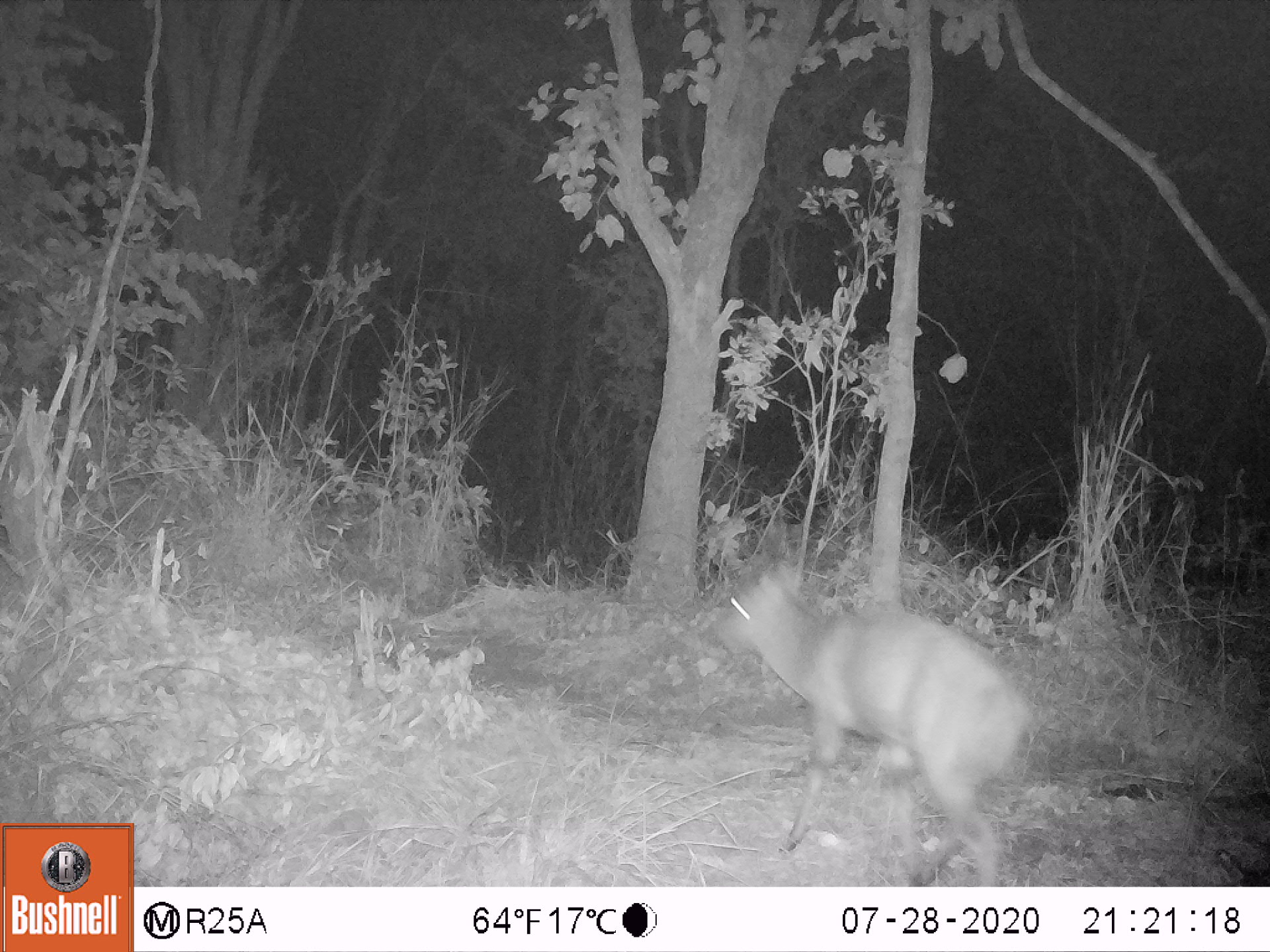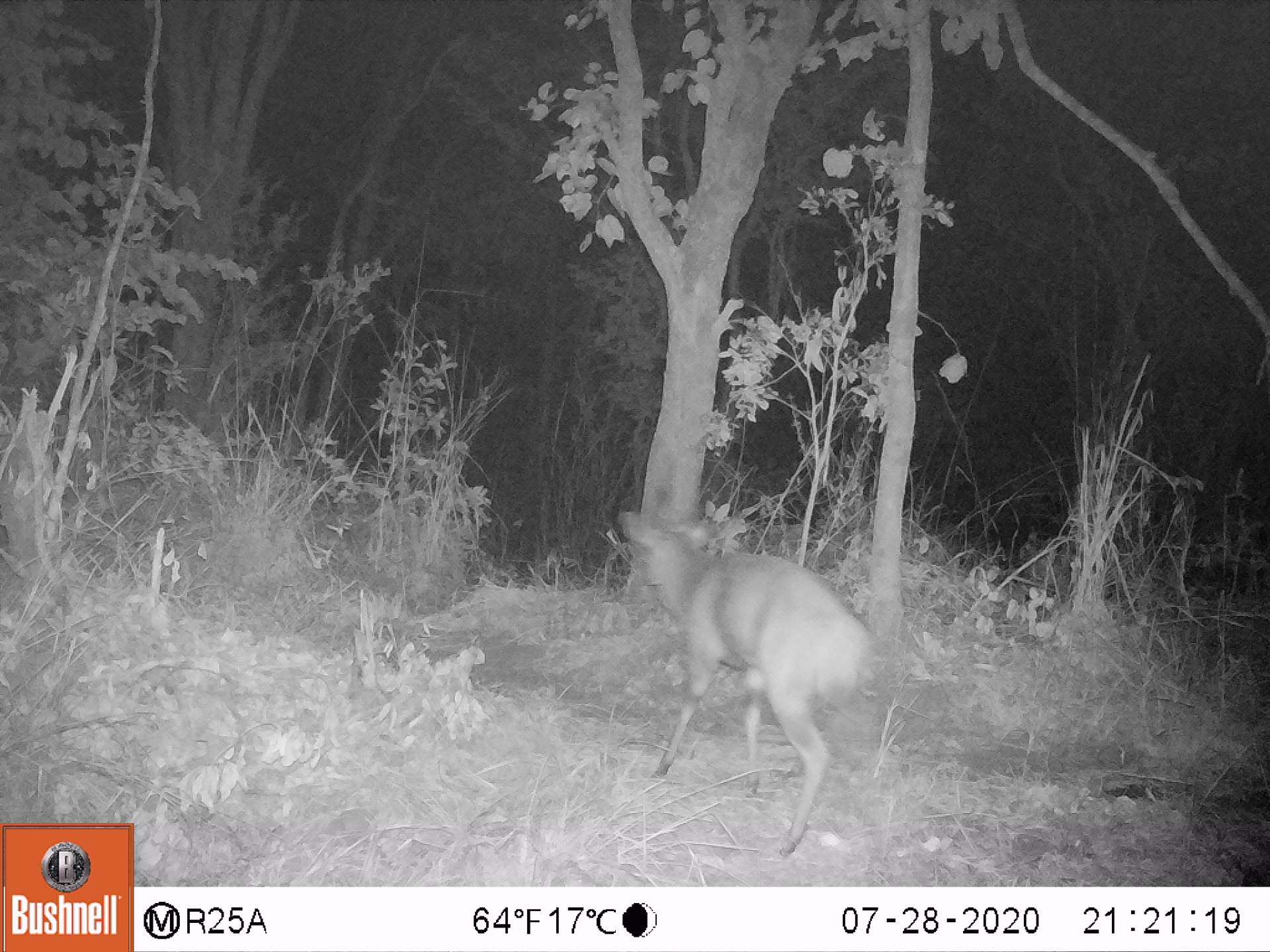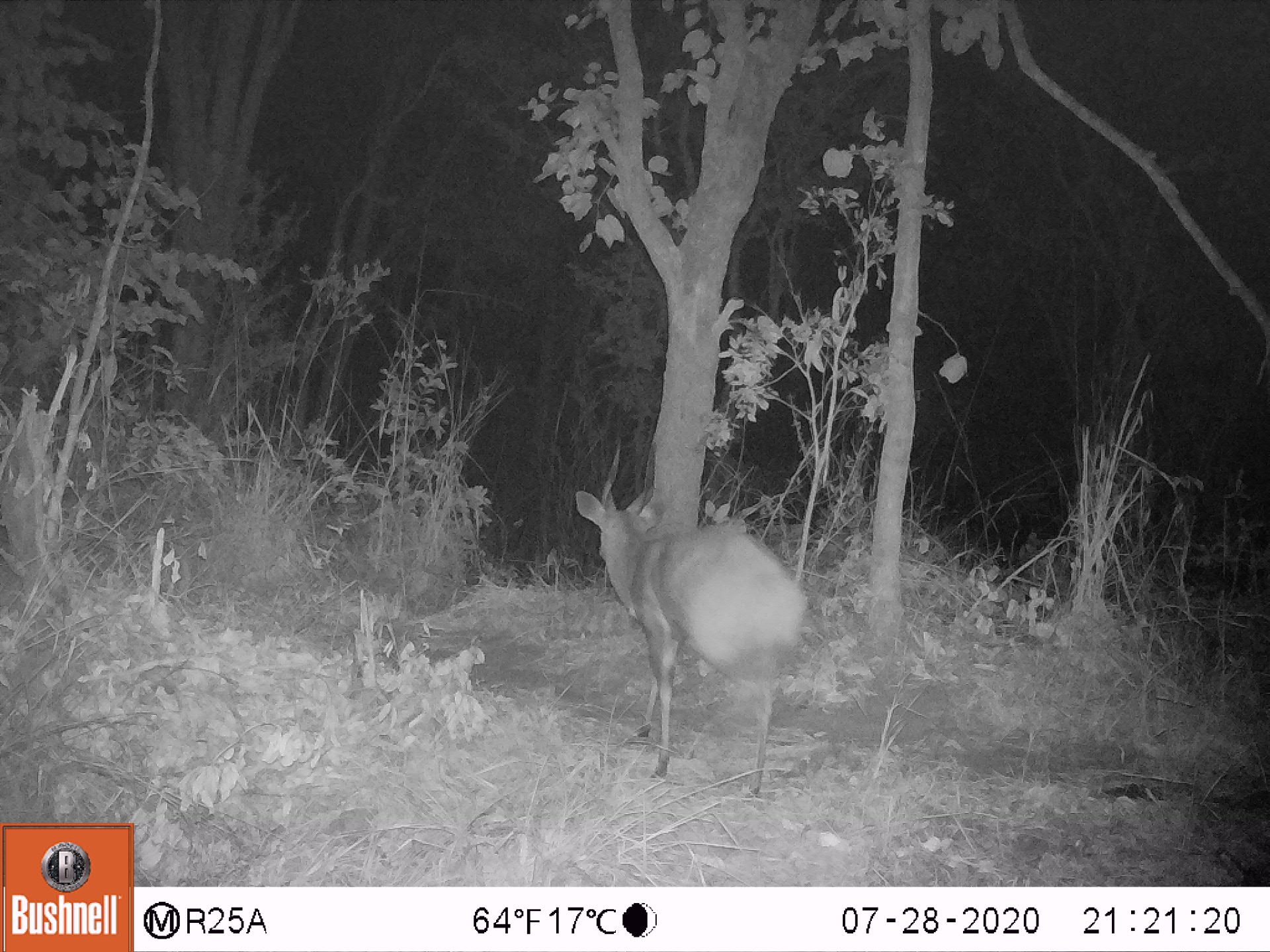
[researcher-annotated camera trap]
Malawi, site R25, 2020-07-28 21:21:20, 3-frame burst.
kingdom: Animalia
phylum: Chordata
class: Mammalia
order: Artiodactyla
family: Bovidae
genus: Tragelaphus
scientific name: Tragelaphus sylvaticus sylvaticus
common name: cape bushbuck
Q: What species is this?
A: Cape bushbuck (Tragelaphus sylvaticus sylvaticus).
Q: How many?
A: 1.